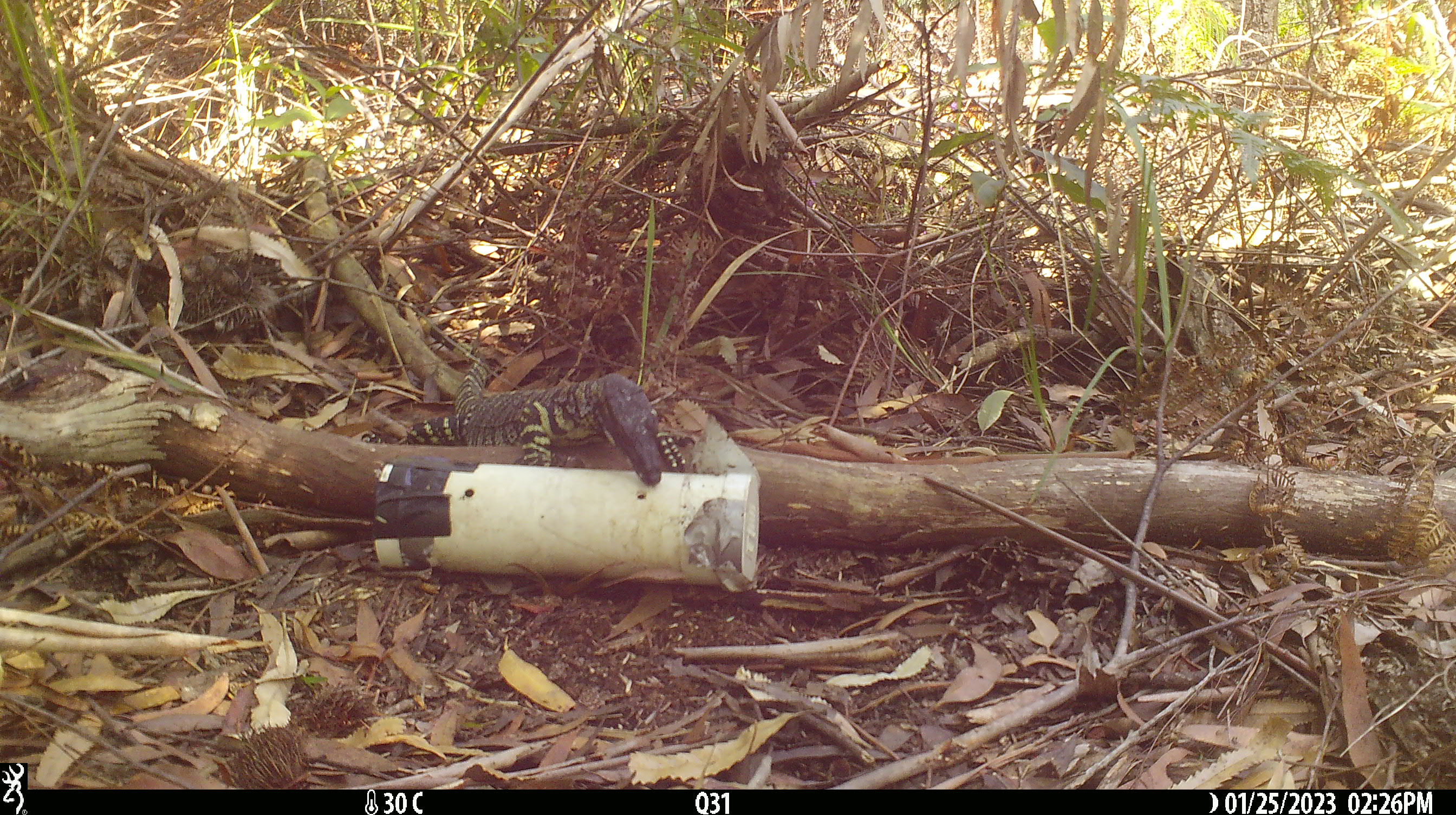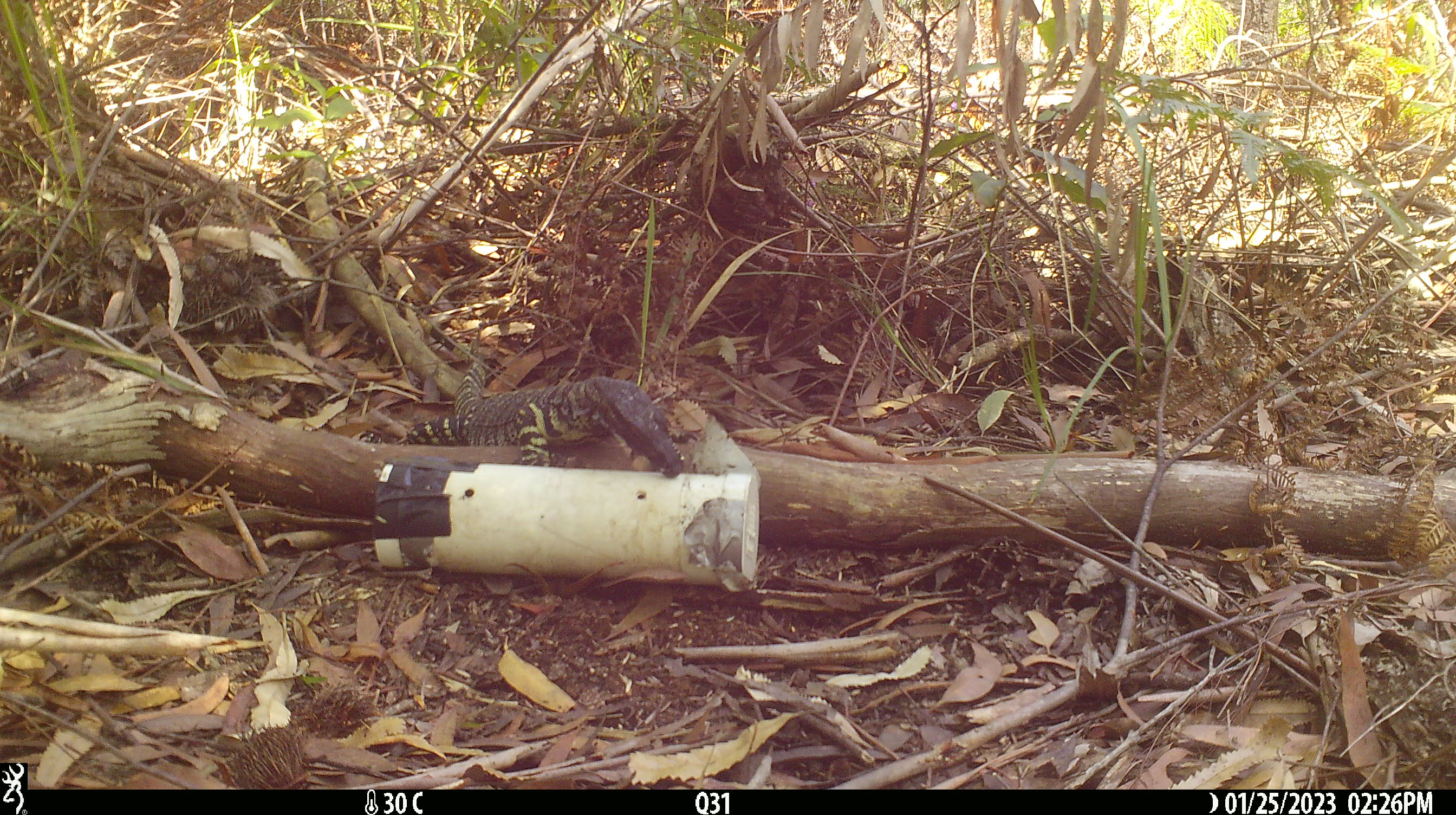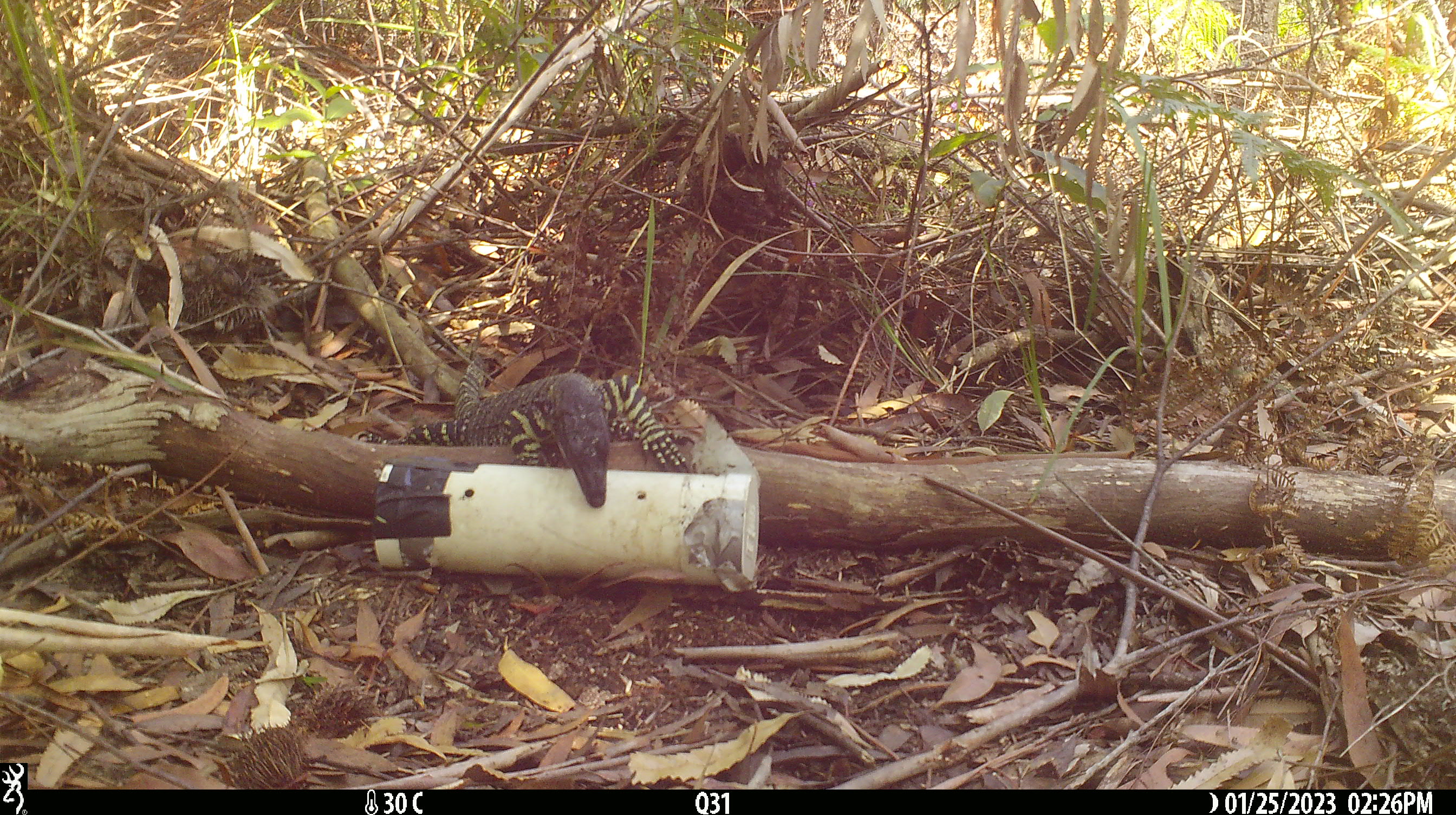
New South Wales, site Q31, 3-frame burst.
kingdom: Animalia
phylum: Chordata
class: Reptilia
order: Squamata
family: Varanidae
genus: Varanus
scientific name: Varanus varius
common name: lace monitor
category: goanna